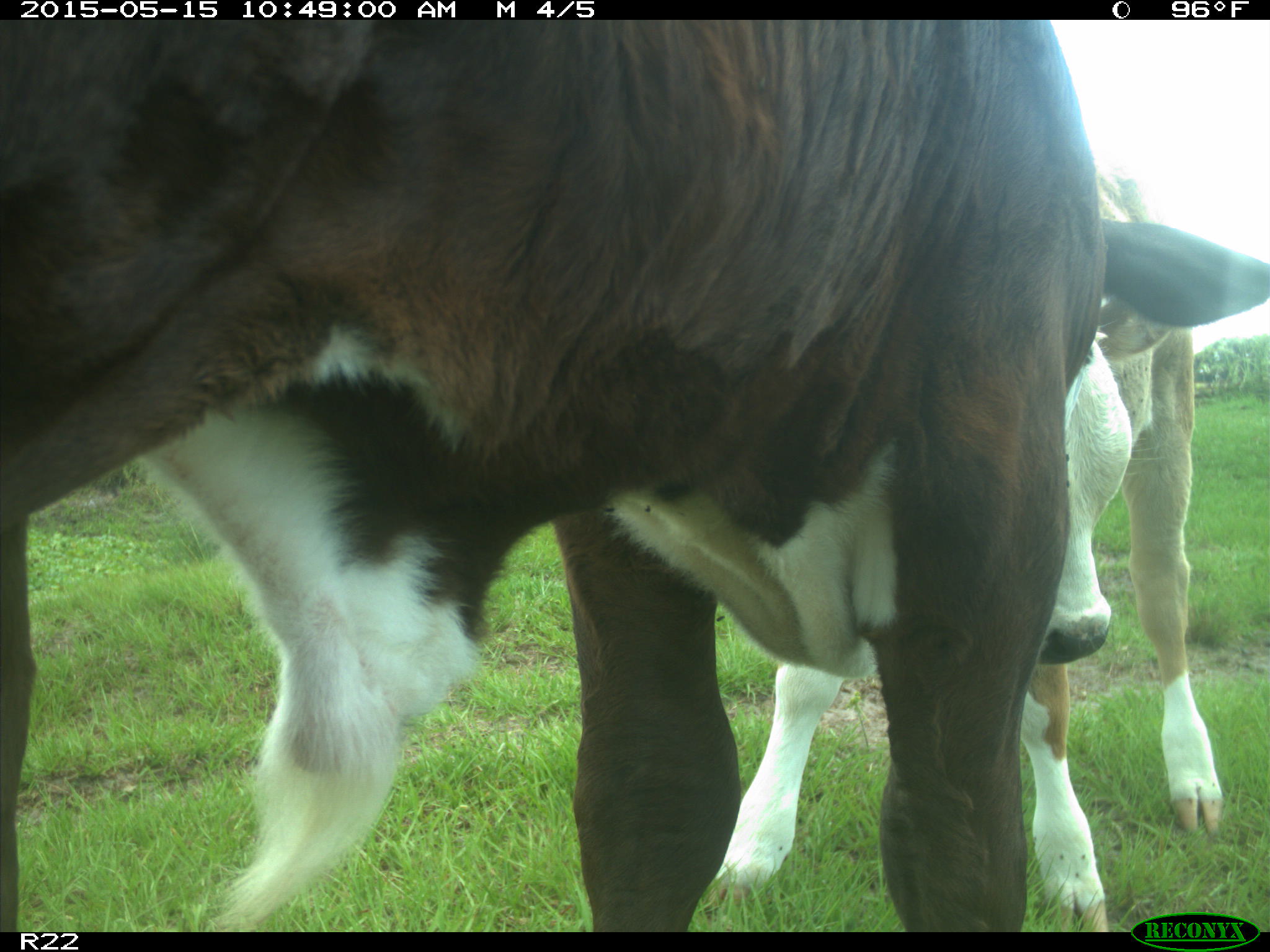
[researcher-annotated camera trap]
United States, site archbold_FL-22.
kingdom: Animalia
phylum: Chordata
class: Mammalia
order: Artiodactyla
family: Bovidae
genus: Bos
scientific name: Bos taurus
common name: domestic cow